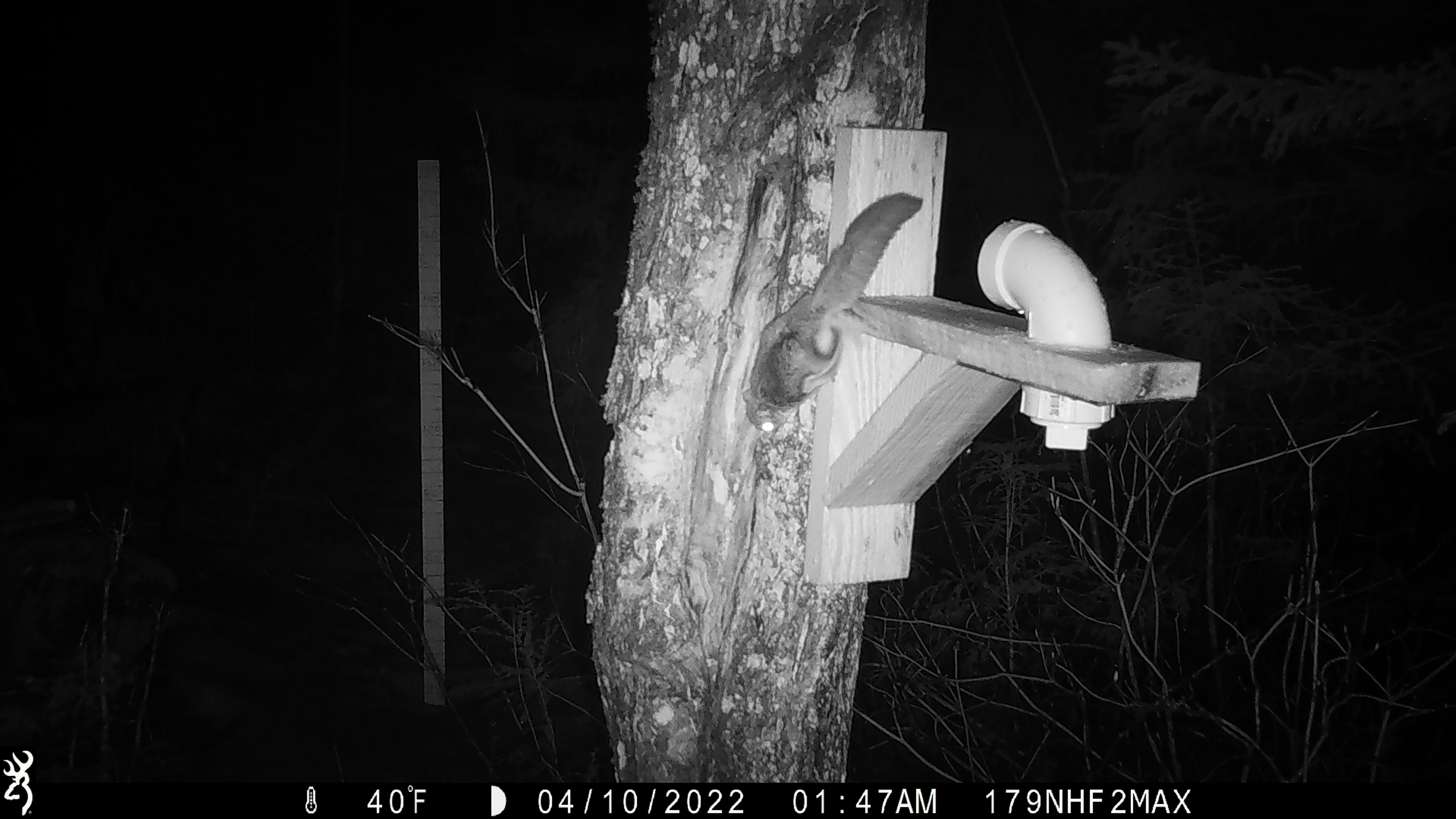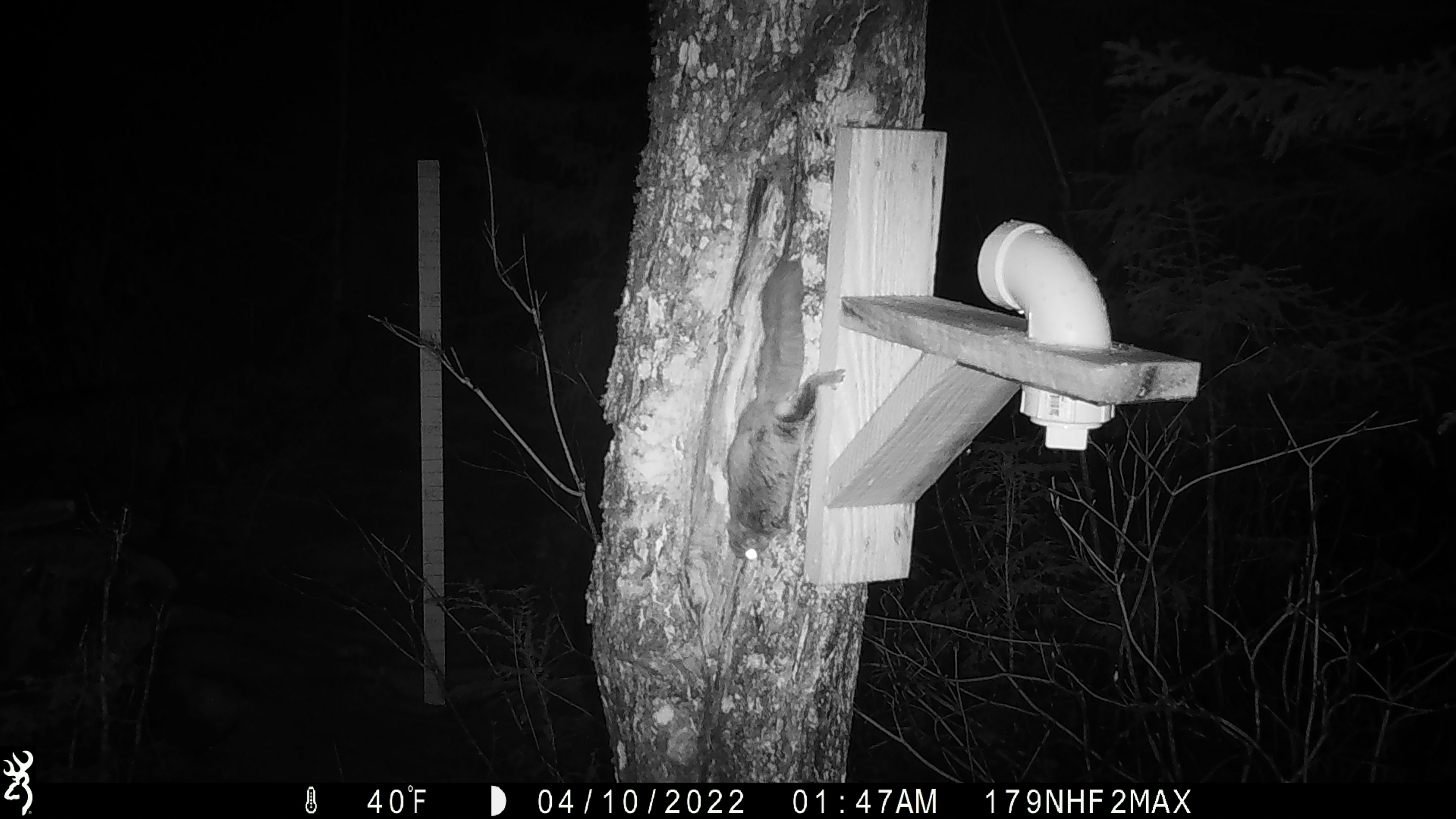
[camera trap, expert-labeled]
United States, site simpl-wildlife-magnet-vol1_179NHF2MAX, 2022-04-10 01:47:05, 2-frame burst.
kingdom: Animalia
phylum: Chordata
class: Mammalia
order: Rodentia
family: Sciuridae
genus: Glaucomys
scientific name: Glaucomys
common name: flying squirrel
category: flying squirrel sp.